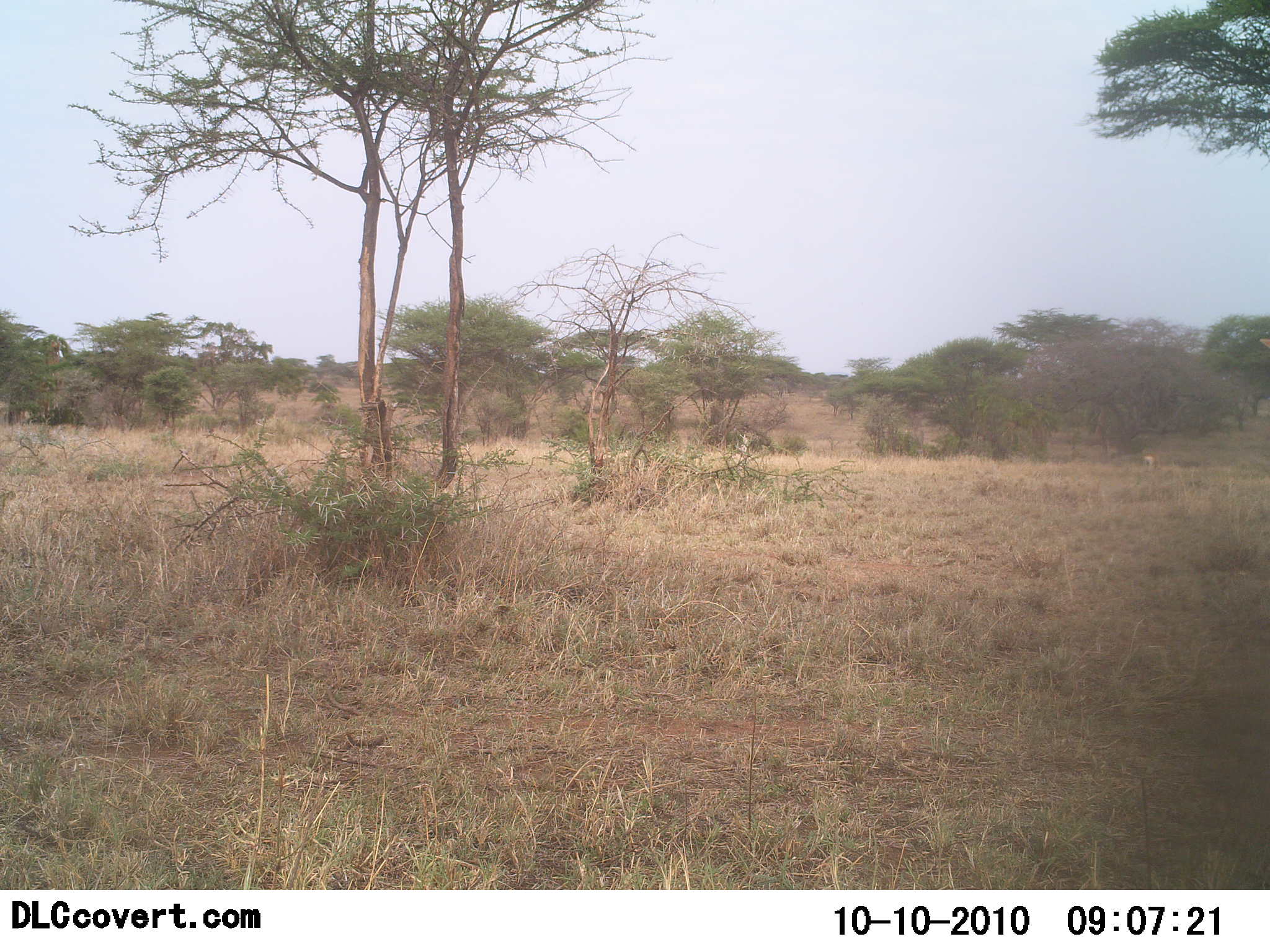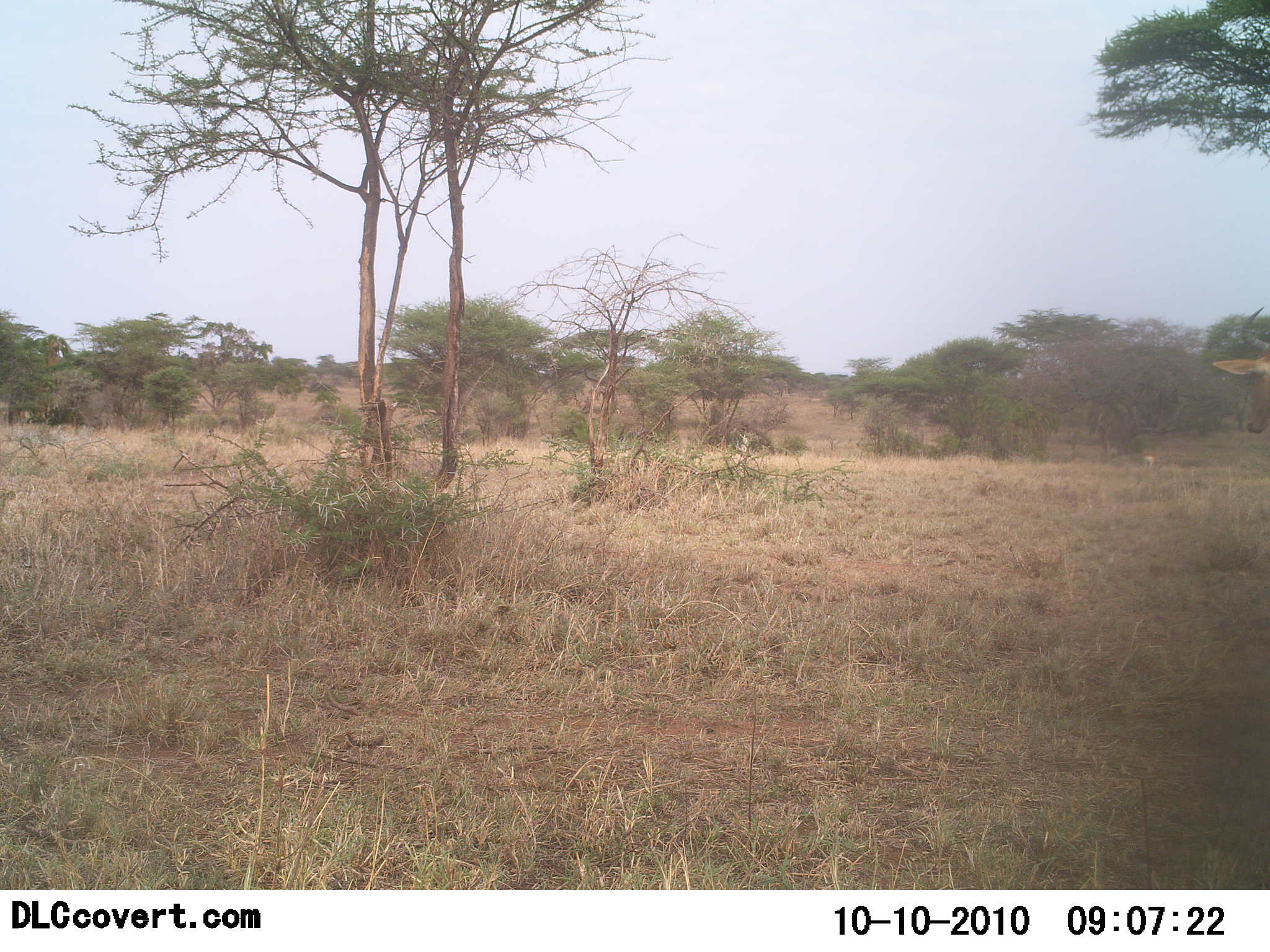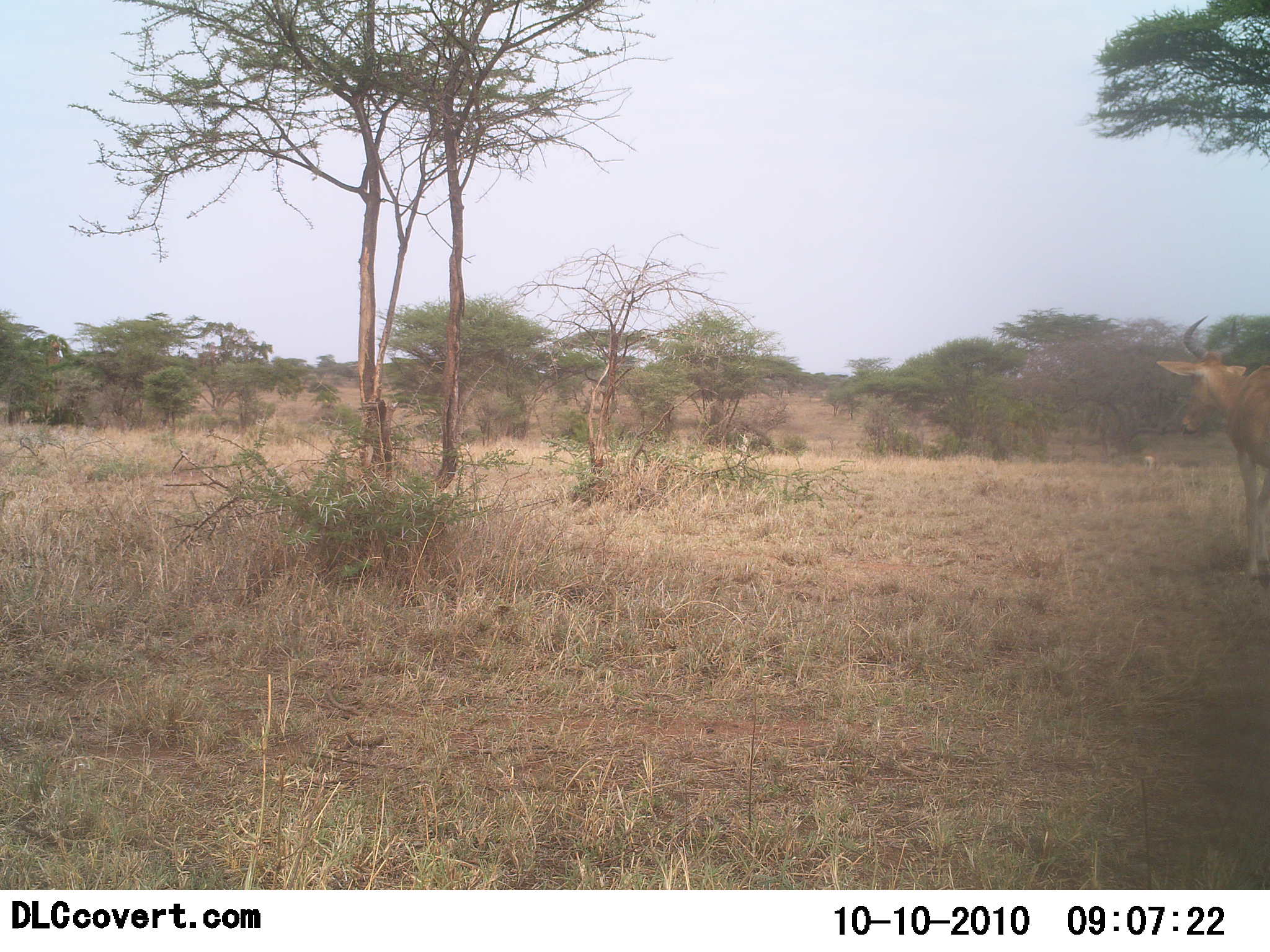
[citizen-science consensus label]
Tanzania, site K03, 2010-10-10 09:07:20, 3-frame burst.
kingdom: Animalia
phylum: Chordata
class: Mammalia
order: Artiodactyla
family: Bovidae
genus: Alcelaphus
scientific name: Alcelaphus buselaphus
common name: hartebeest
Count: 1.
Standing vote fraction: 0%.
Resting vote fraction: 0%.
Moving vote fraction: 100%.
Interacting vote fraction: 0%.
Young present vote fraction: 0%.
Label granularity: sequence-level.